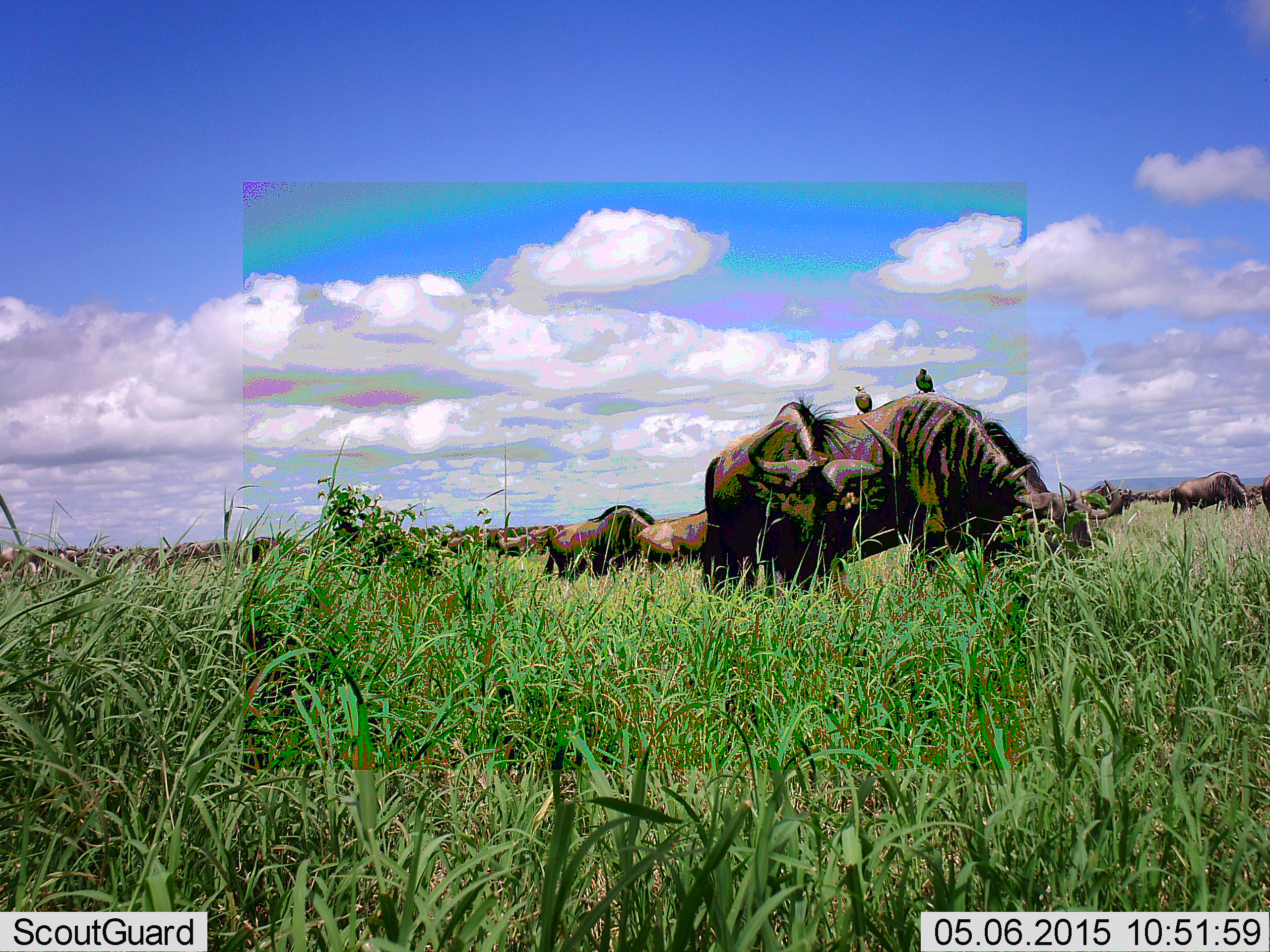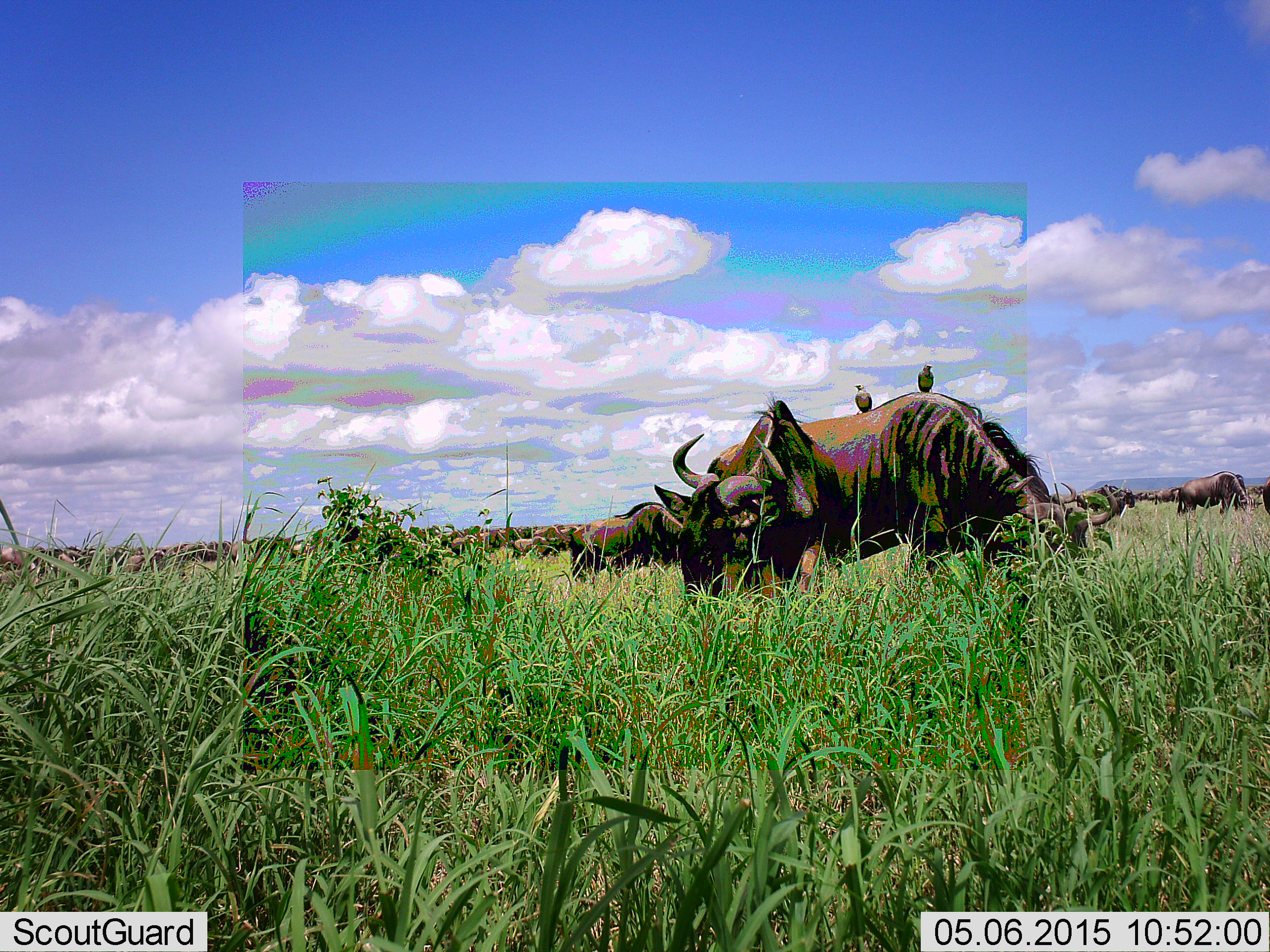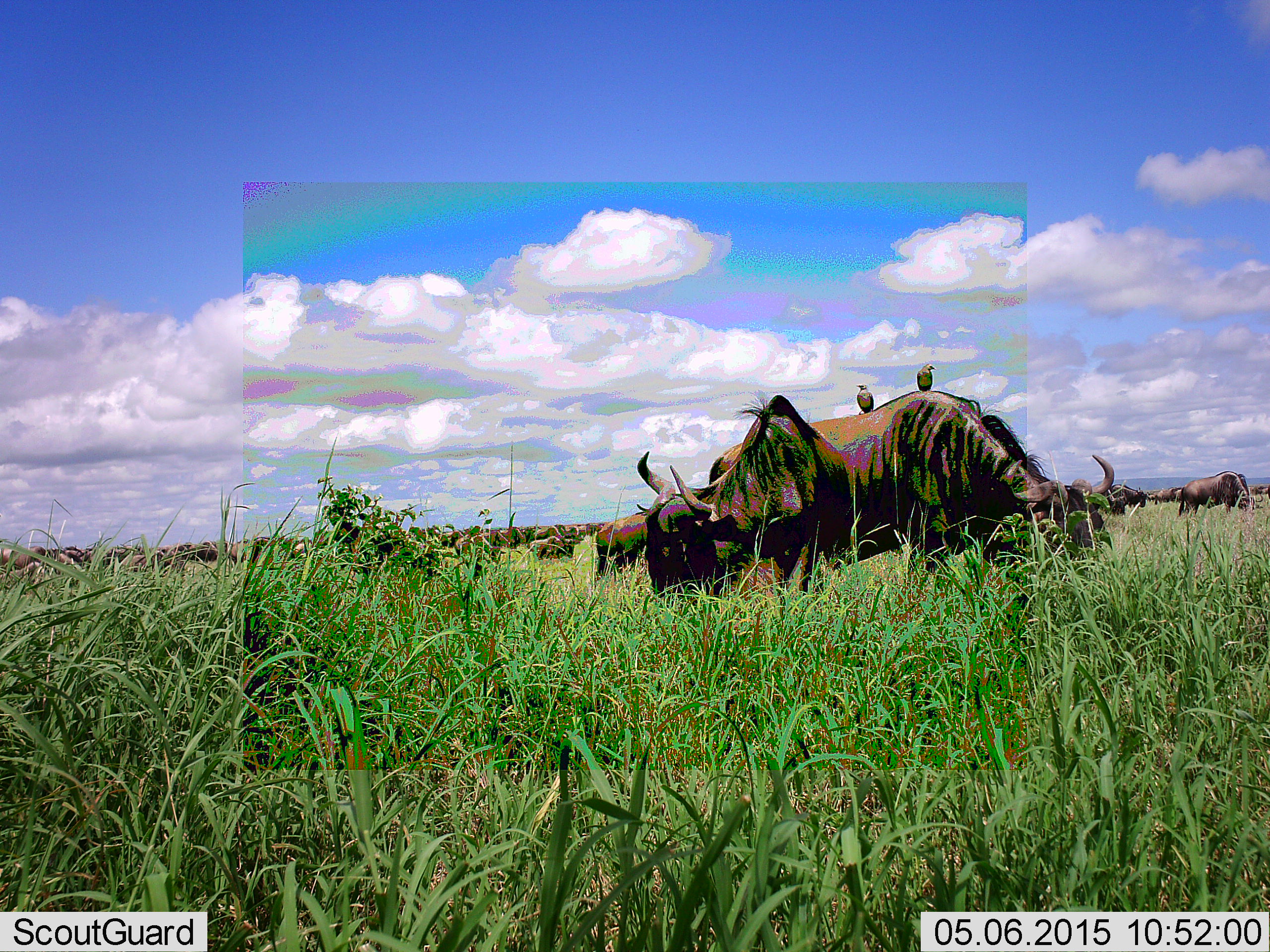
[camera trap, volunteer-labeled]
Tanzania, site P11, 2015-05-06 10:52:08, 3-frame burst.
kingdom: Animalia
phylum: Chordata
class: Mammalia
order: Artiodactyla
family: Bovidae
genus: Connochaetes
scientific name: Connochaetes taurinus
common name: blue wildebeest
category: wildebeest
Wildebeest (blue wildebeest) (Connochaetes taurinus), count 11-50. Behavior (volunteer vote fractions): standing 41%, resting 6%, moving 35%, interacting 6%. Young present (vote fraction): 6%. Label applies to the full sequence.